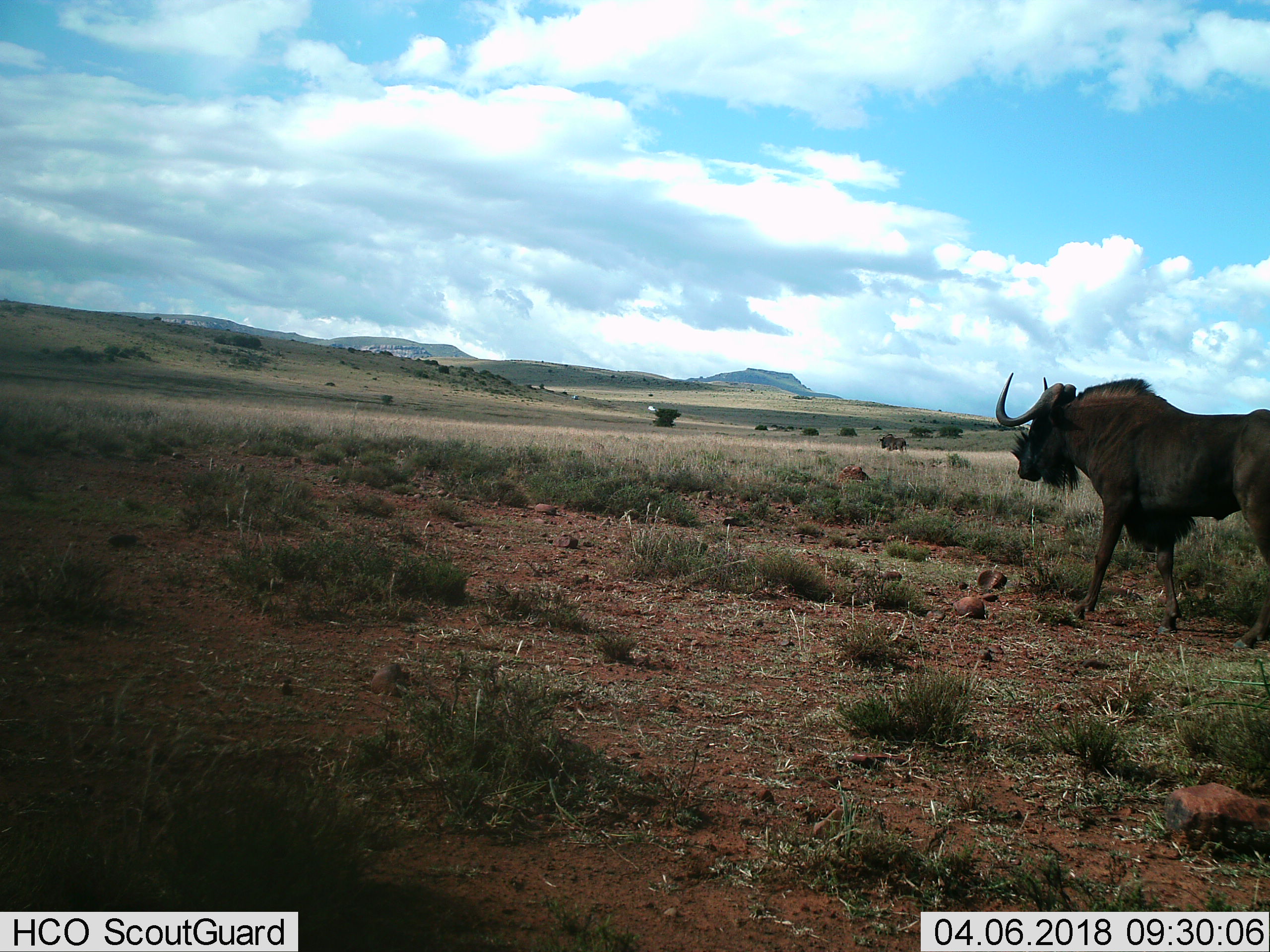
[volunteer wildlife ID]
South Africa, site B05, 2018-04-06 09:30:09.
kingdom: Animalia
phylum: Chordata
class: Mammalia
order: Artiodactyla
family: Bovidae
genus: Connochaetes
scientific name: Connochaetes gnou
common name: black wildebeest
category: wildebeestblack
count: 2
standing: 14%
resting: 14%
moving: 86%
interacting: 0%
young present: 0%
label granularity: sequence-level